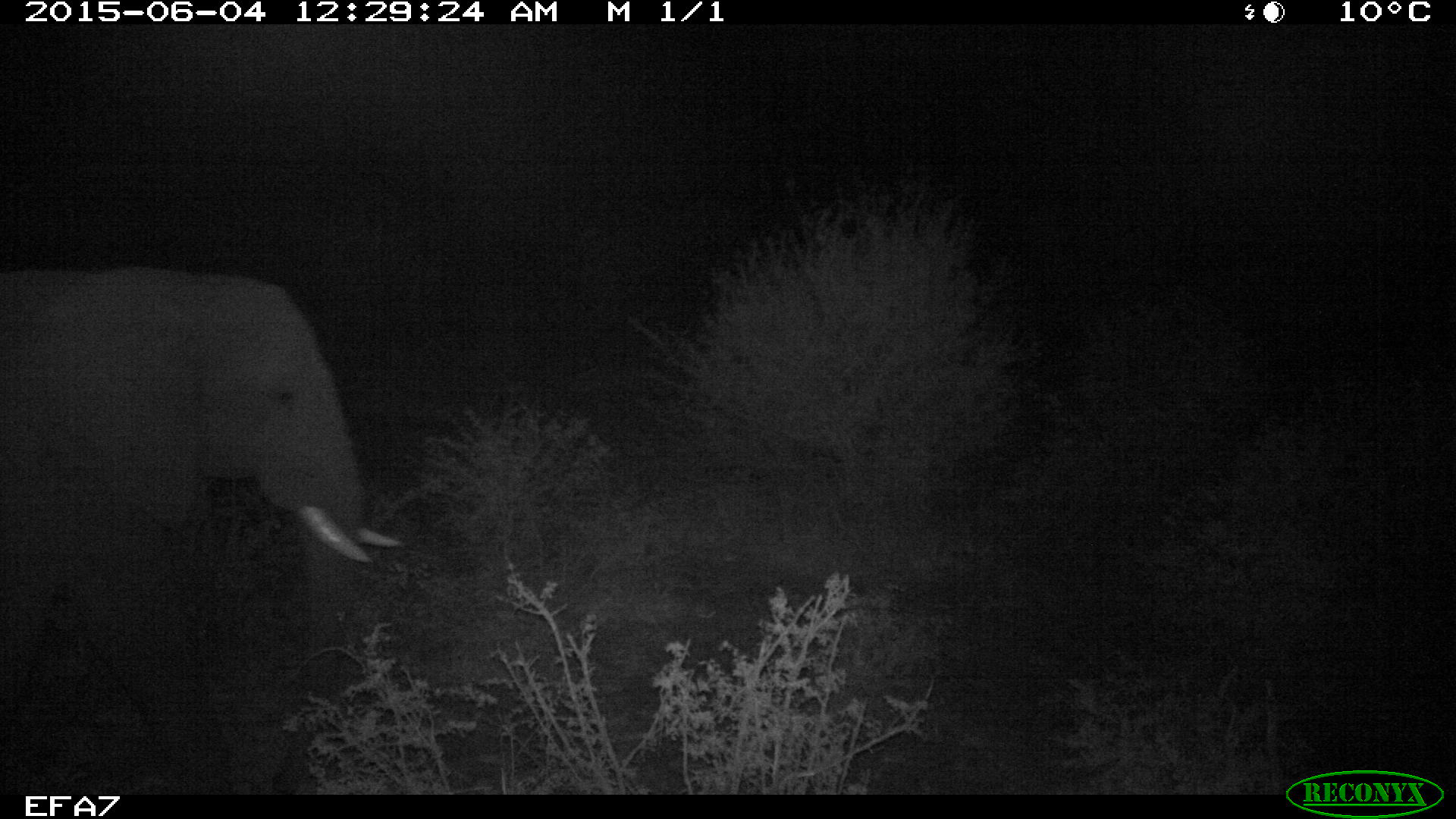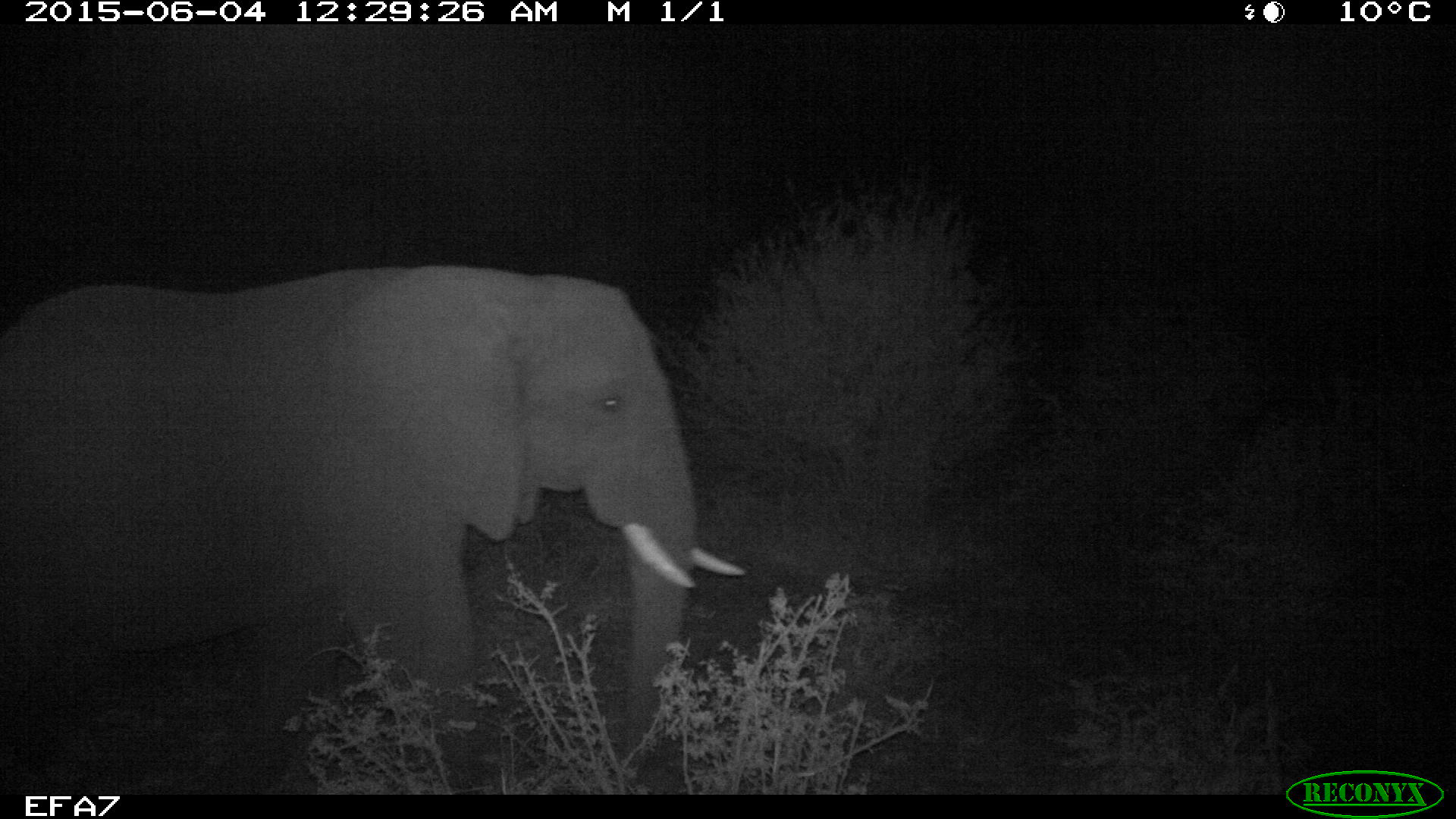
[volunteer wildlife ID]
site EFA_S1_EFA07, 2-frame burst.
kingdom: Animalia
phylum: Chordata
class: Mammalia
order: Proboscidea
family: Elephantidae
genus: Loxodonta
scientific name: Loxodonta africana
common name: african bush elephant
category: elephant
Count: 1.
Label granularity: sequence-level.